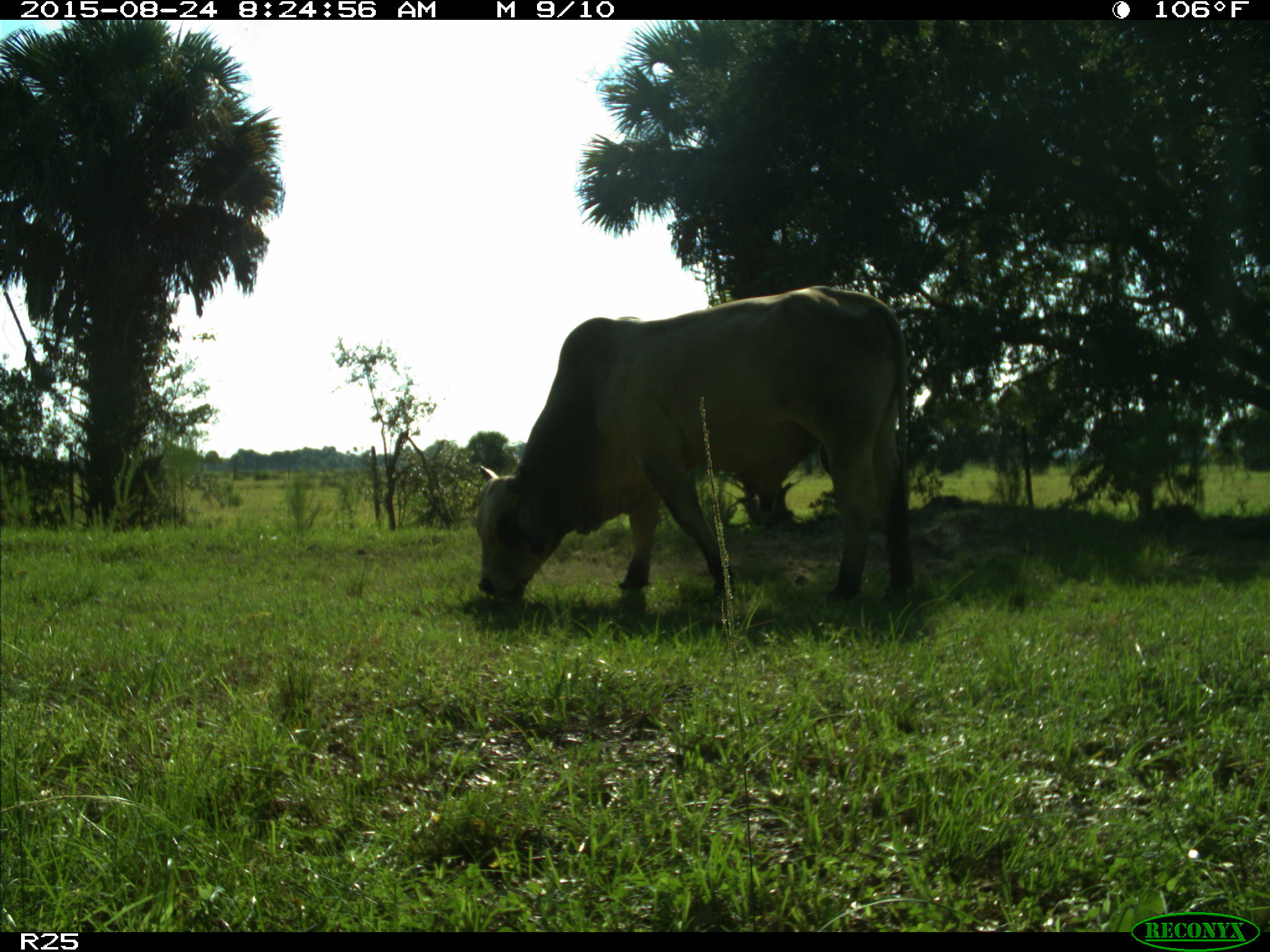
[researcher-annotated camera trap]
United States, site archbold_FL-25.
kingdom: Animalia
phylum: Chordata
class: Mammalia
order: Artiodactyla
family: Bovidae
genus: Bos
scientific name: Bos taurus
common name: domestic cow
Bos taurus (domestic cow).